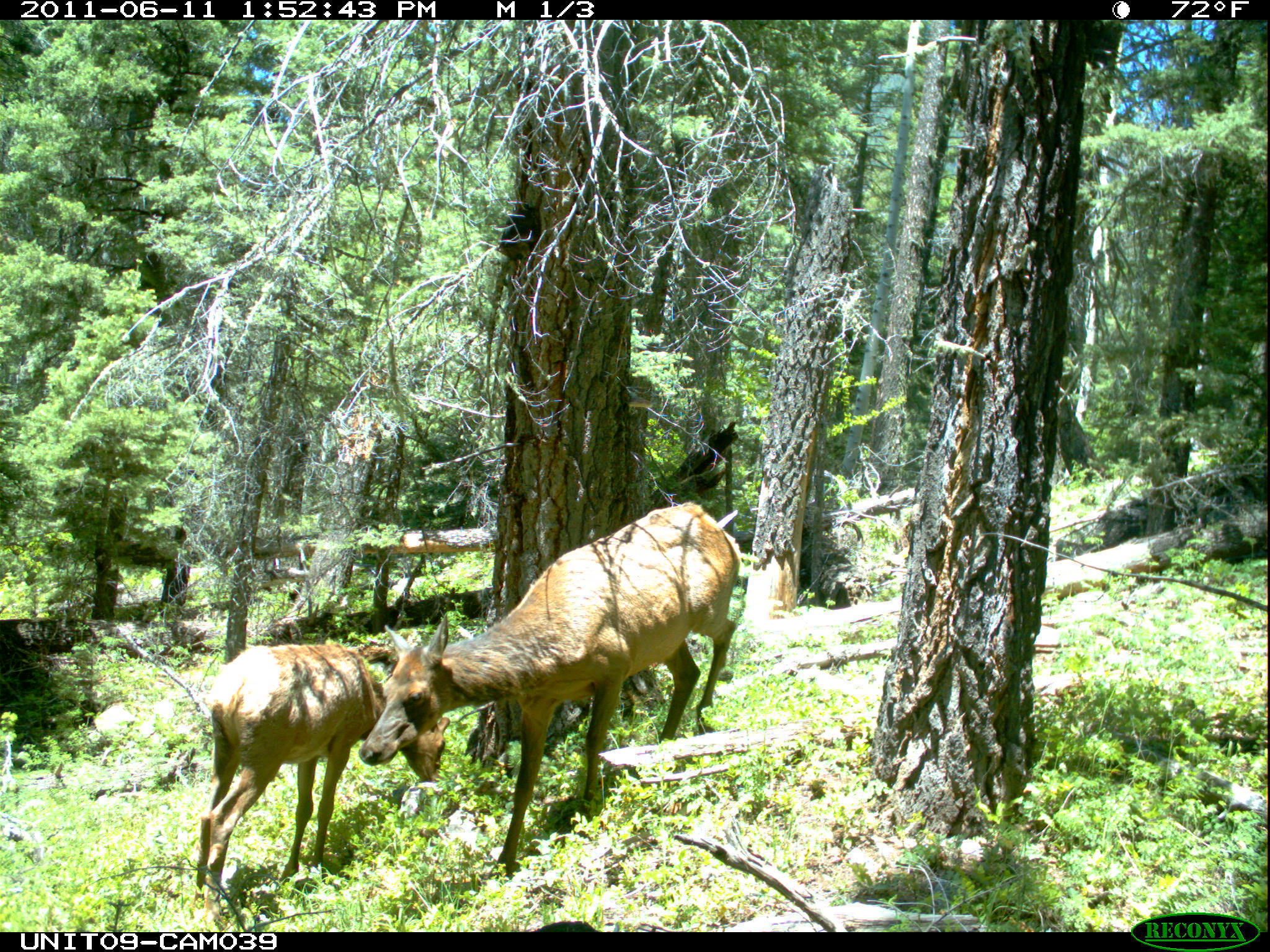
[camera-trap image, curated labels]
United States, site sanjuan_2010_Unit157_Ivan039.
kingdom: Animalia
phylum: Chordata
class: Mammalia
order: Artiodactyla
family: Cervidae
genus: Cervus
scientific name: Cervus elaphus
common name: red deer